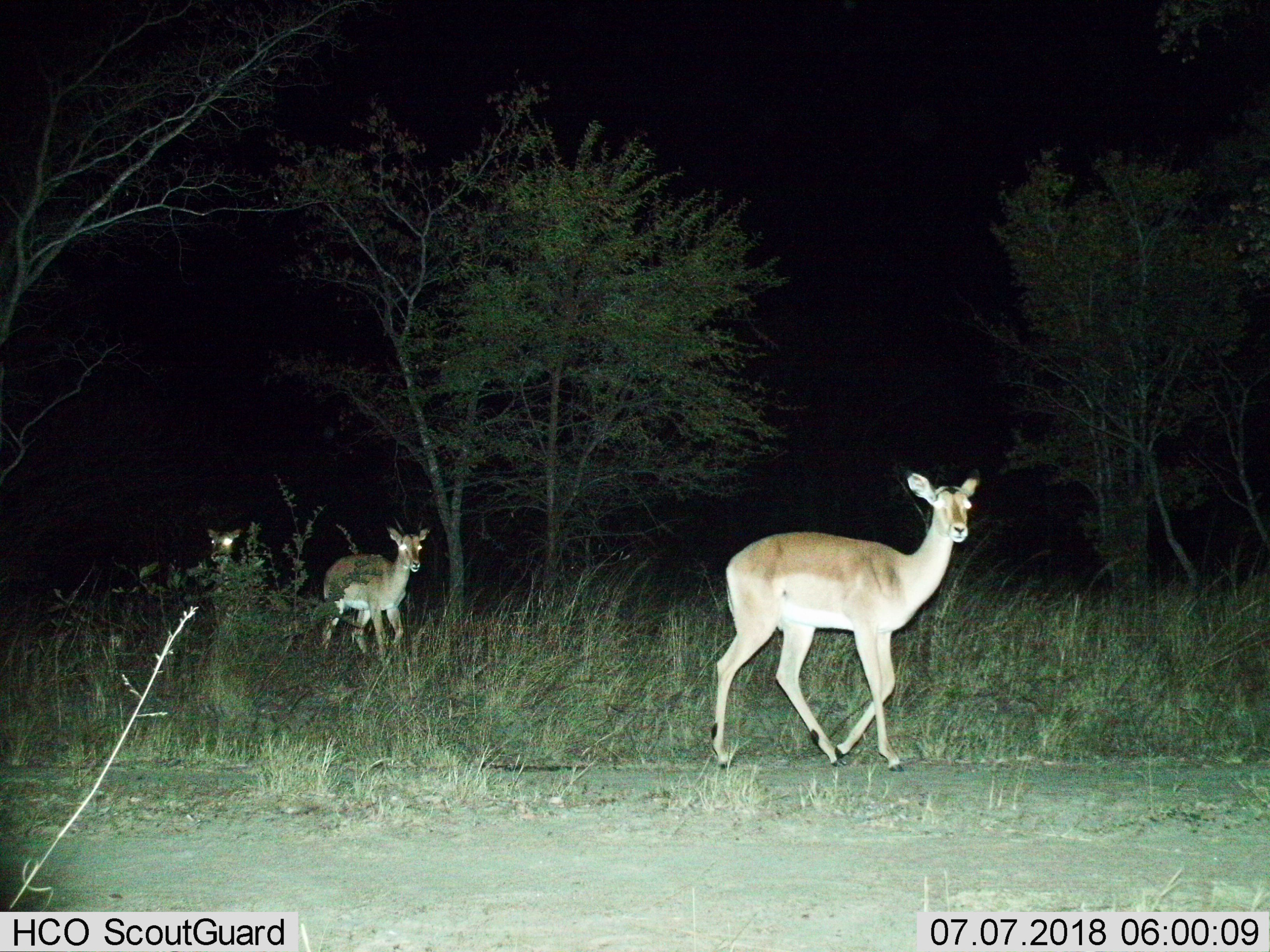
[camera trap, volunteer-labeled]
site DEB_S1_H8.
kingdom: Animalia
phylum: Chordata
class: Mammalia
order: Artiodactyla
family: Bovidae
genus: Aepyceros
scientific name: Aepyceros melampus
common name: impala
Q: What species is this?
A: Impala (Aepyceros melampus).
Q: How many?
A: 3.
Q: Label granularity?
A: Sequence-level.